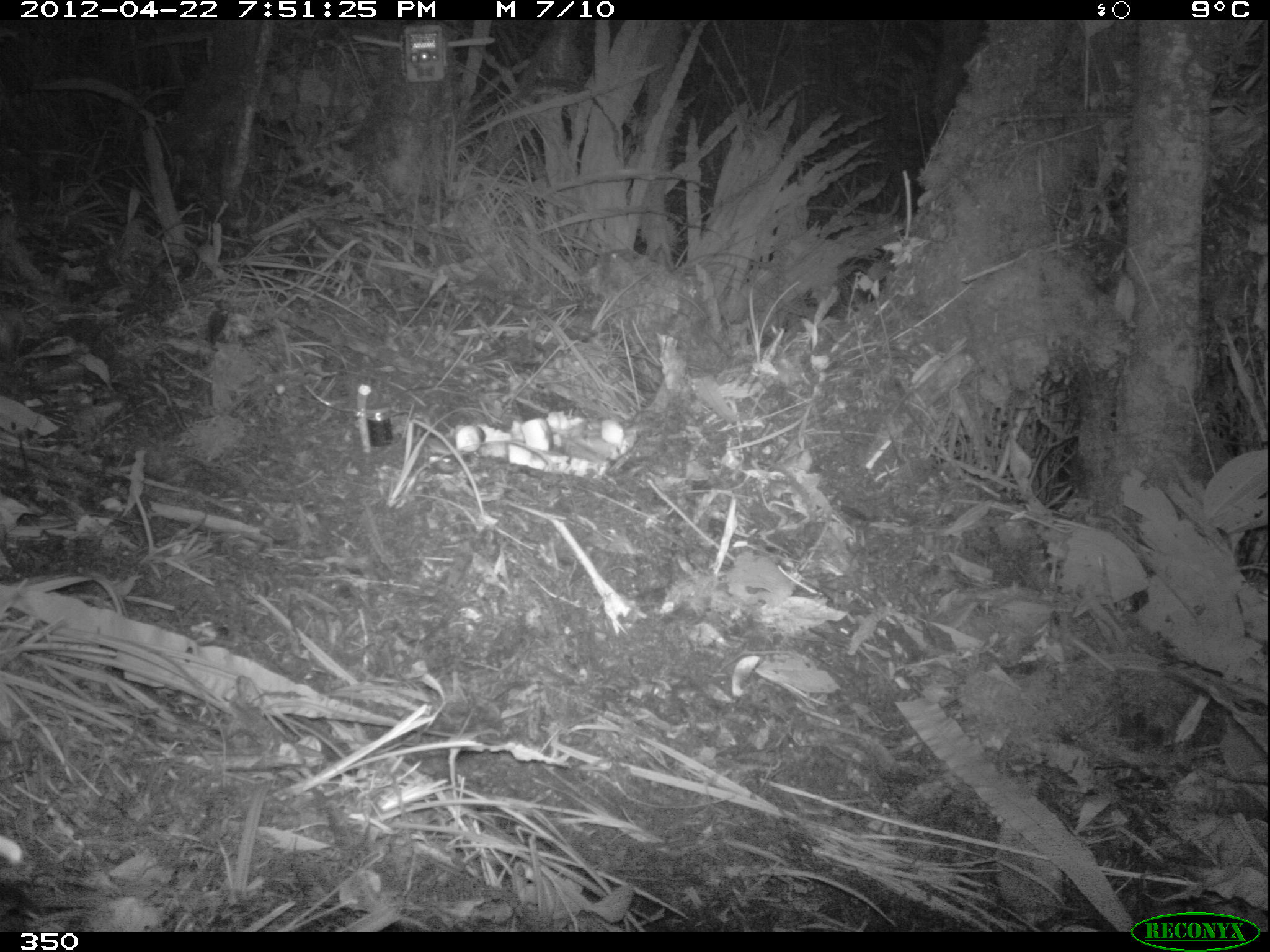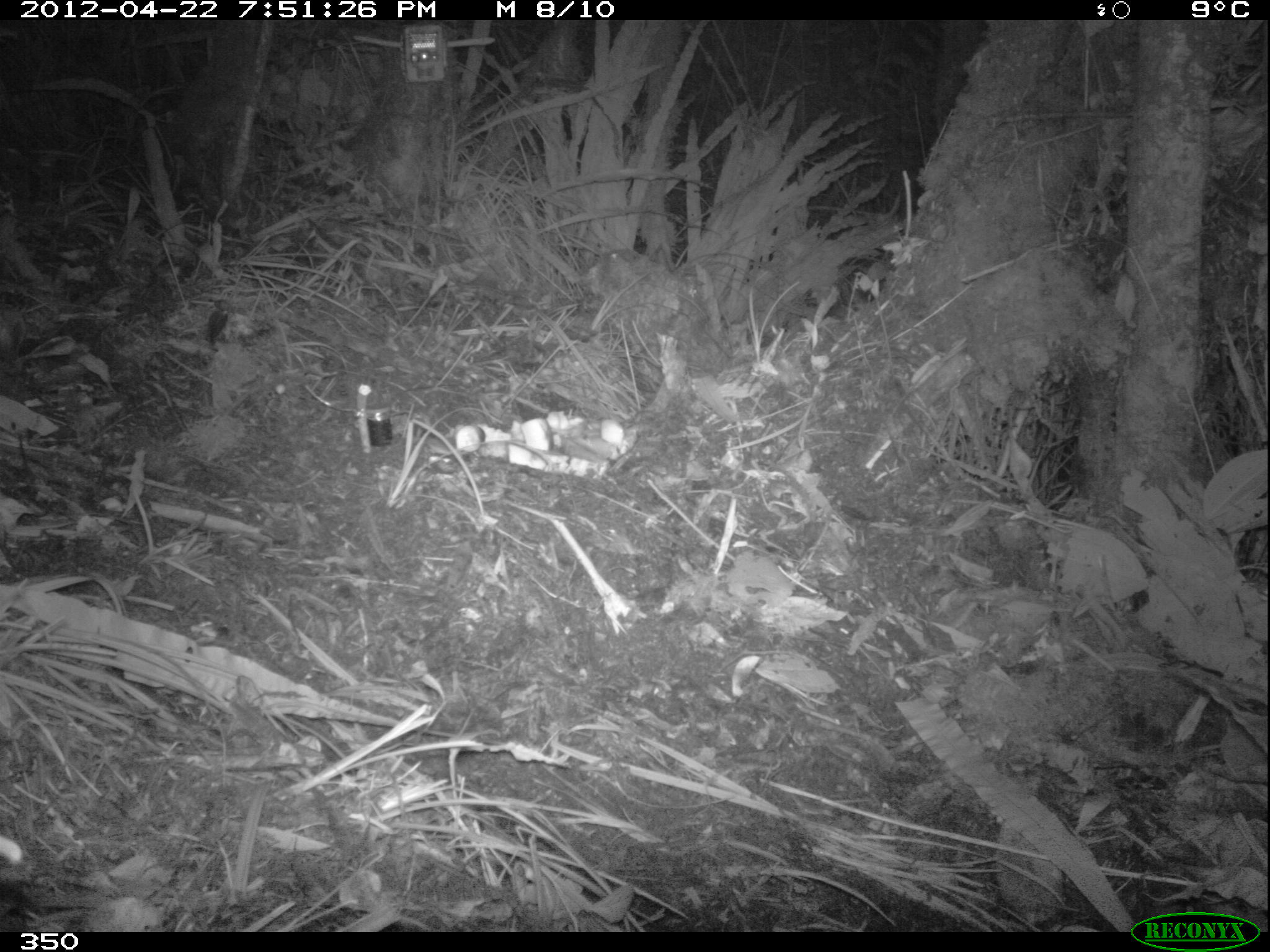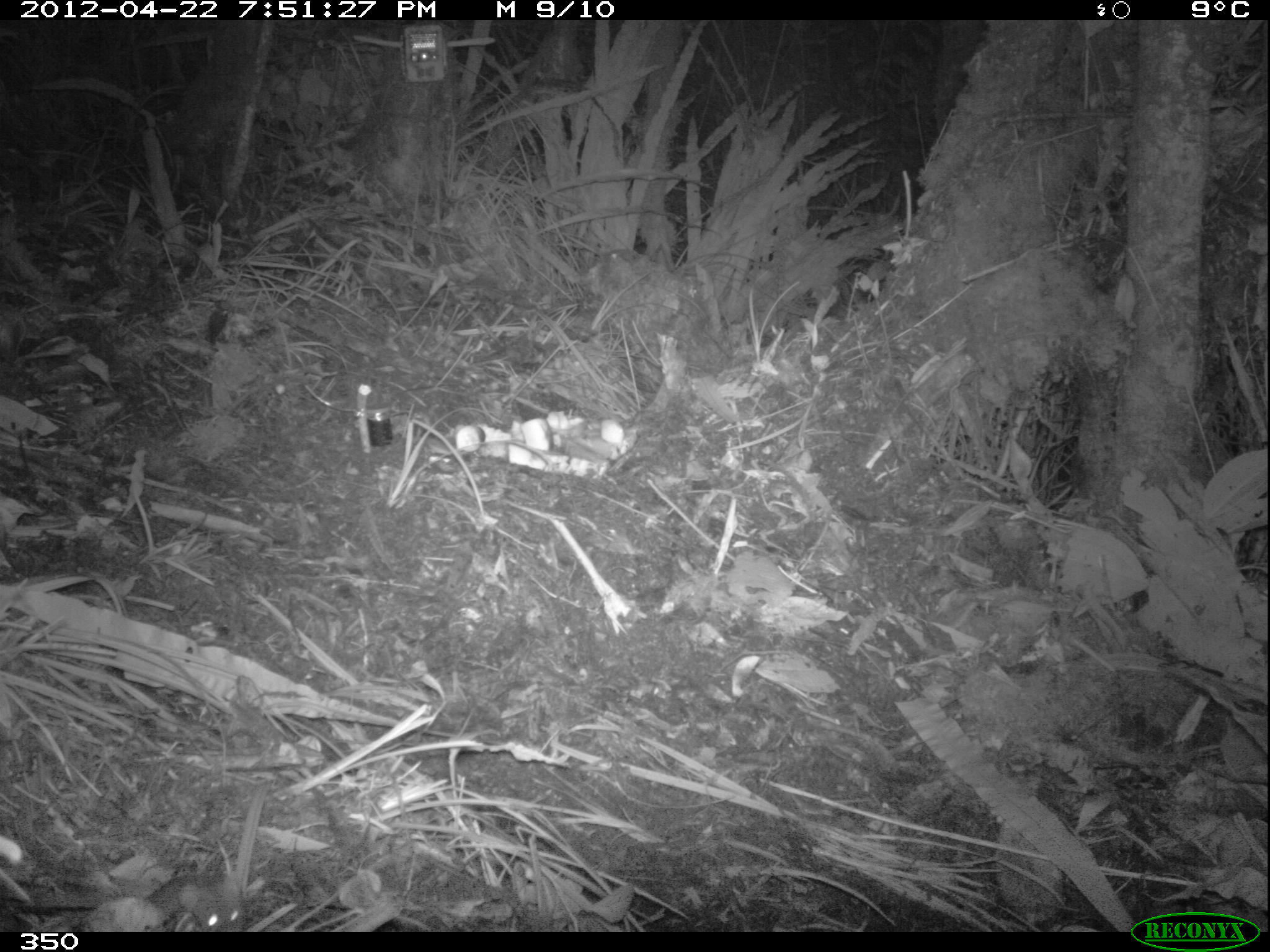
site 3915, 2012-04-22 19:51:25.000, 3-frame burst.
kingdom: Animalia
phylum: Chordata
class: Mammalia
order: Rodentia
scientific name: Rodentia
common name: rodents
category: unknown rodent